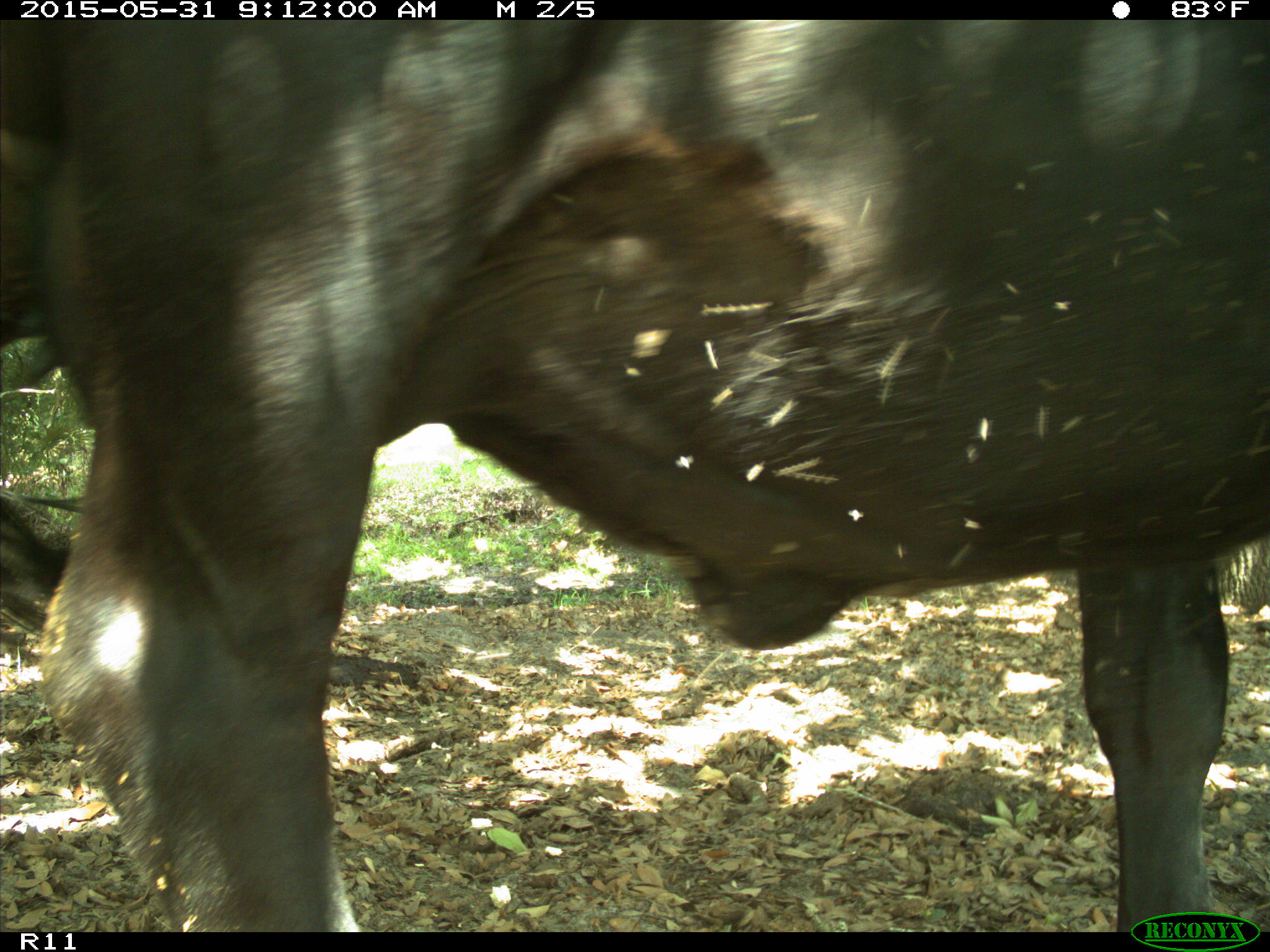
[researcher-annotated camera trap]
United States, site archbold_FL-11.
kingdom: Animalia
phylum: Chordata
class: Mammalia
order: Artiodactyla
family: Bovidae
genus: Bos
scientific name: Bos taurus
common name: domestic cow